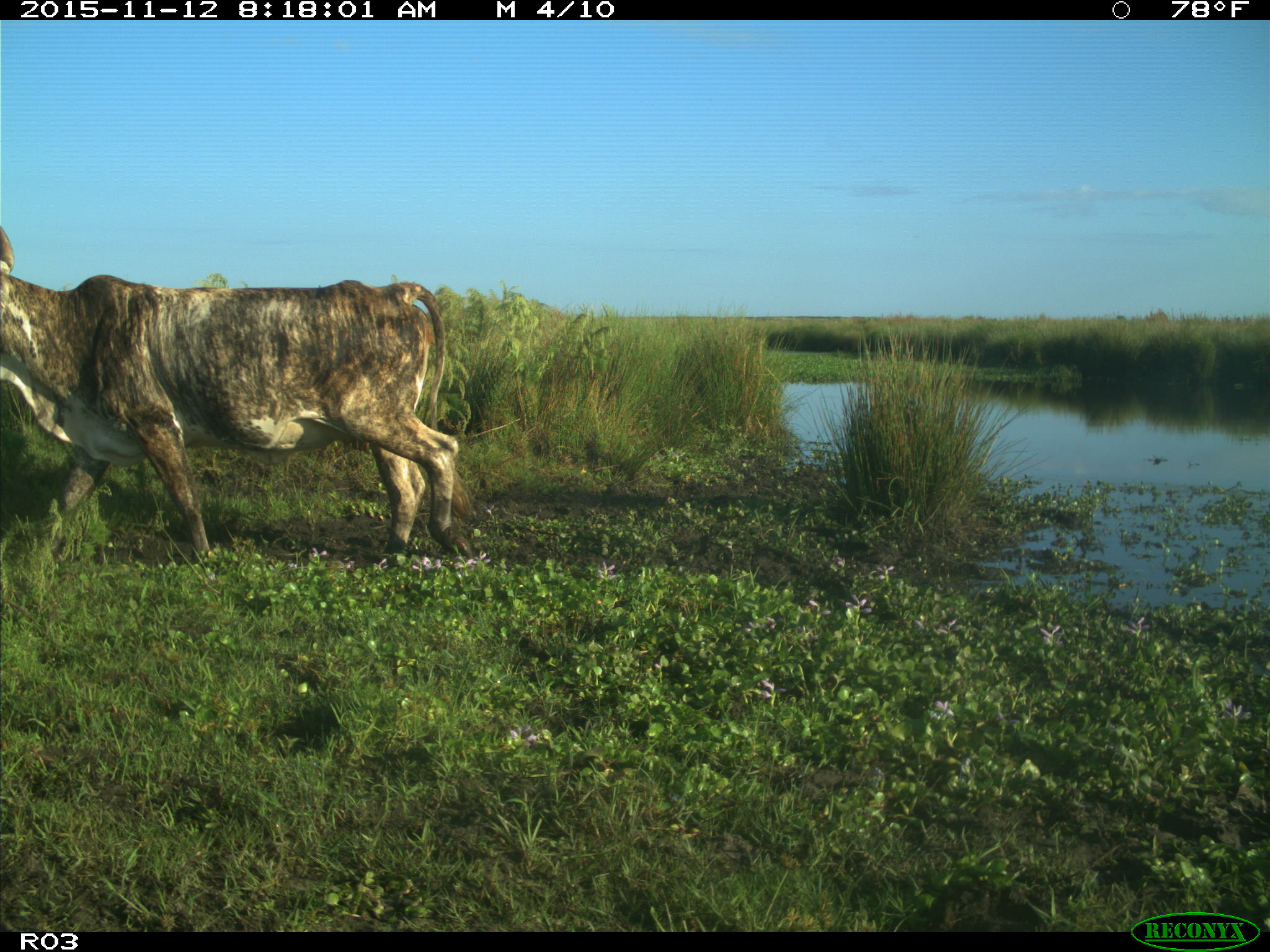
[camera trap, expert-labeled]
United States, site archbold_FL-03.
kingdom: Animalia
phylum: Chordata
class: Mammalia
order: Artiodactyla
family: Bovidae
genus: Bos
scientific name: Bos taurus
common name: domestic cow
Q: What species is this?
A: Bos taurus (domestic cow).